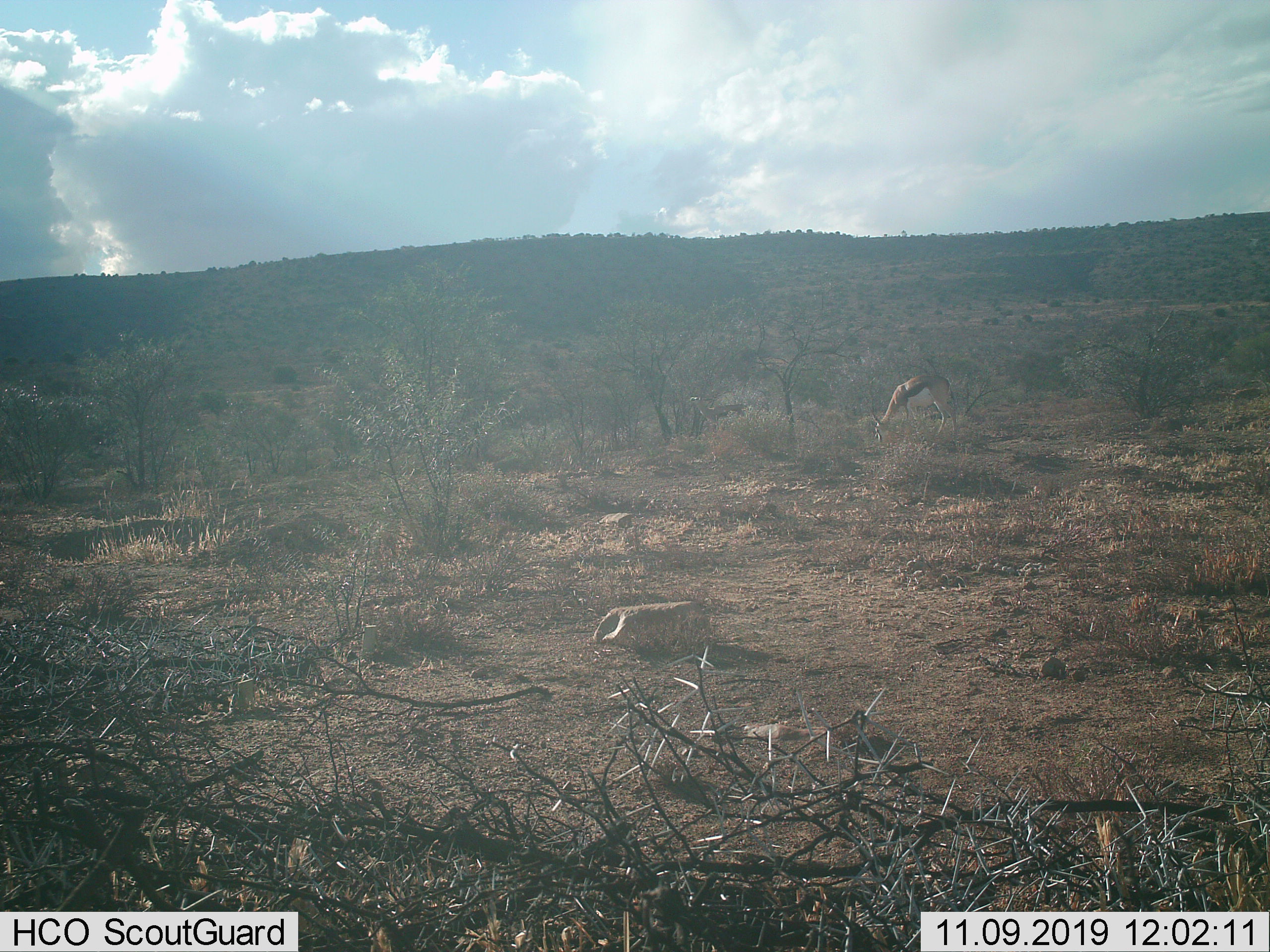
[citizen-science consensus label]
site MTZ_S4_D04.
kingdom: Animalia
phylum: Chordata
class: Mammalia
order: Artiodactyla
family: Bovidae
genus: Antidorcas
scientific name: Antidorcas marsupialis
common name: springbok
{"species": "springbok (Antidorcas marsupialis)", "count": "1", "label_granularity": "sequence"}